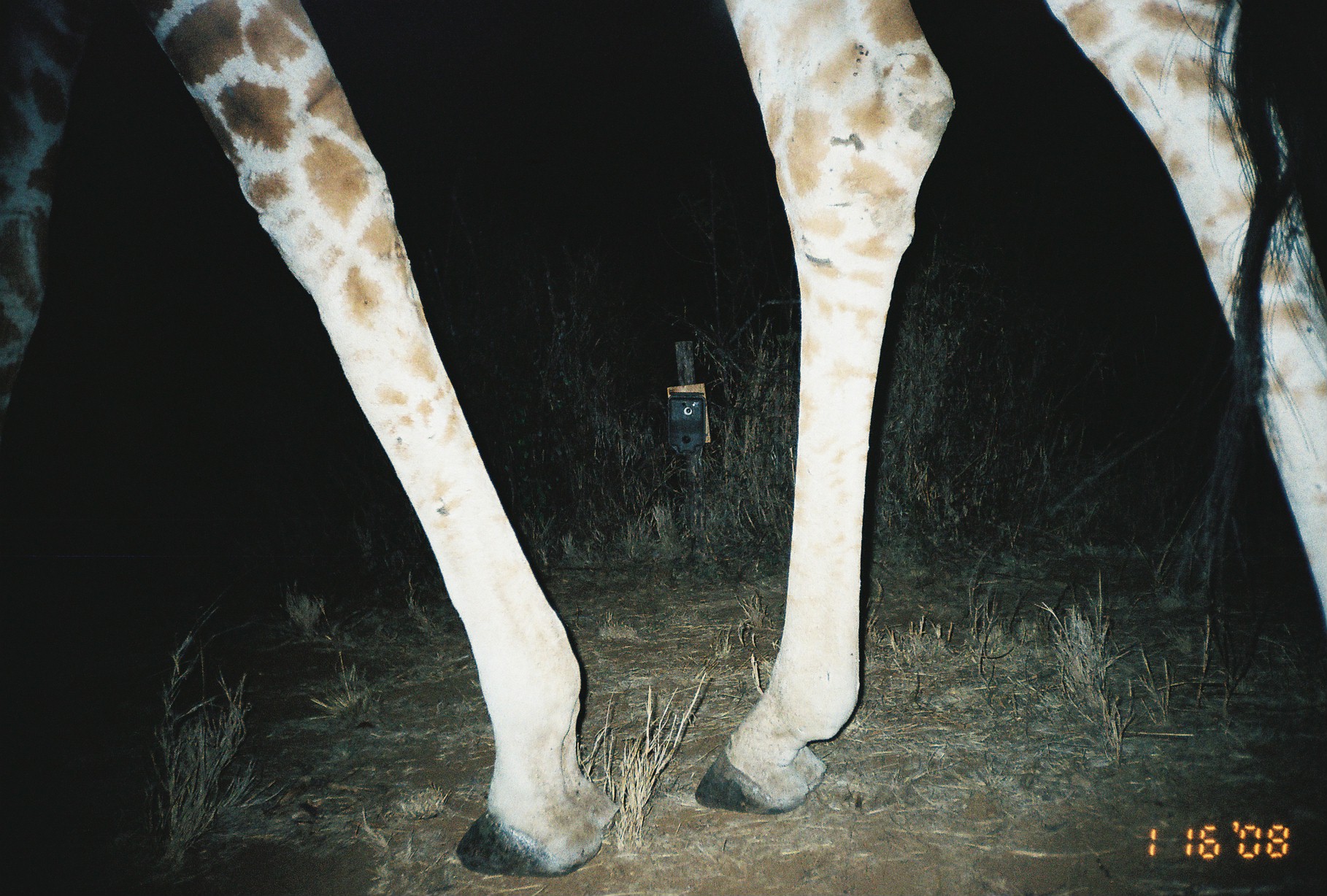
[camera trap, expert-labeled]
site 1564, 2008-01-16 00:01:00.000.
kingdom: Animalia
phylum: Chordata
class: Mammalia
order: Artiodactyla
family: Giraffidae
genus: Giraffa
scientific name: Giraffa camelopardalis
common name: giraffe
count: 1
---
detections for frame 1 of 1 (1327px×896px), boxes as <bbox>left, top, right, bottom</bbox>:
giraffa camelopardalis: <bbox>0, 0, 1323, 876</bbox>